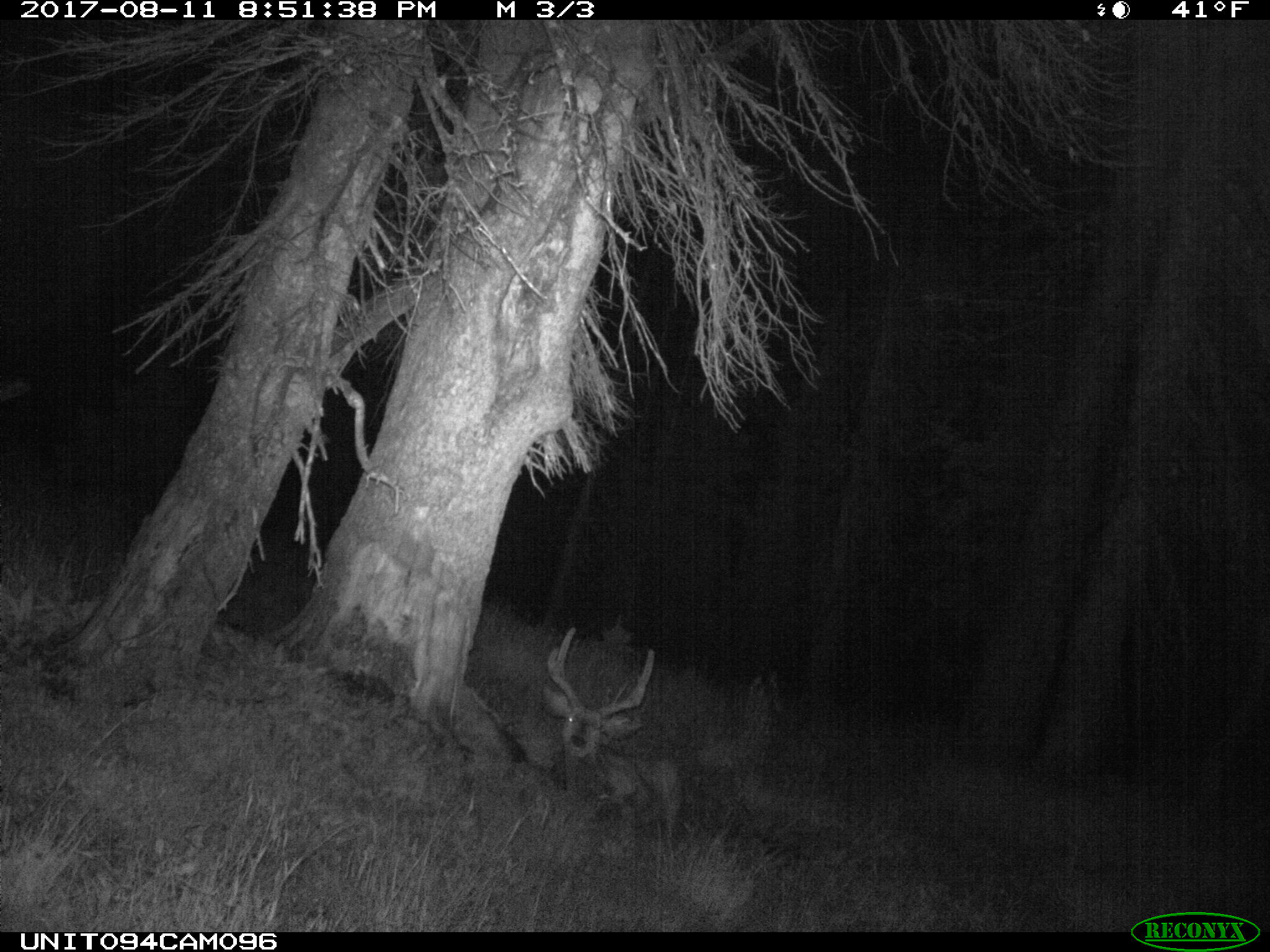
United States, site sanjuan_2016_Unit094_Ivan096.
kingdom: Animalia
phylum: Chordata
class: Mammalia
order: Artiodactyla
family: Cervidae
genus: Odocoileus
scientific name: Odocoileus hemionus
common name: mule deer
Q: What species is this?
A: Odocoileus hemionus (mule deer).